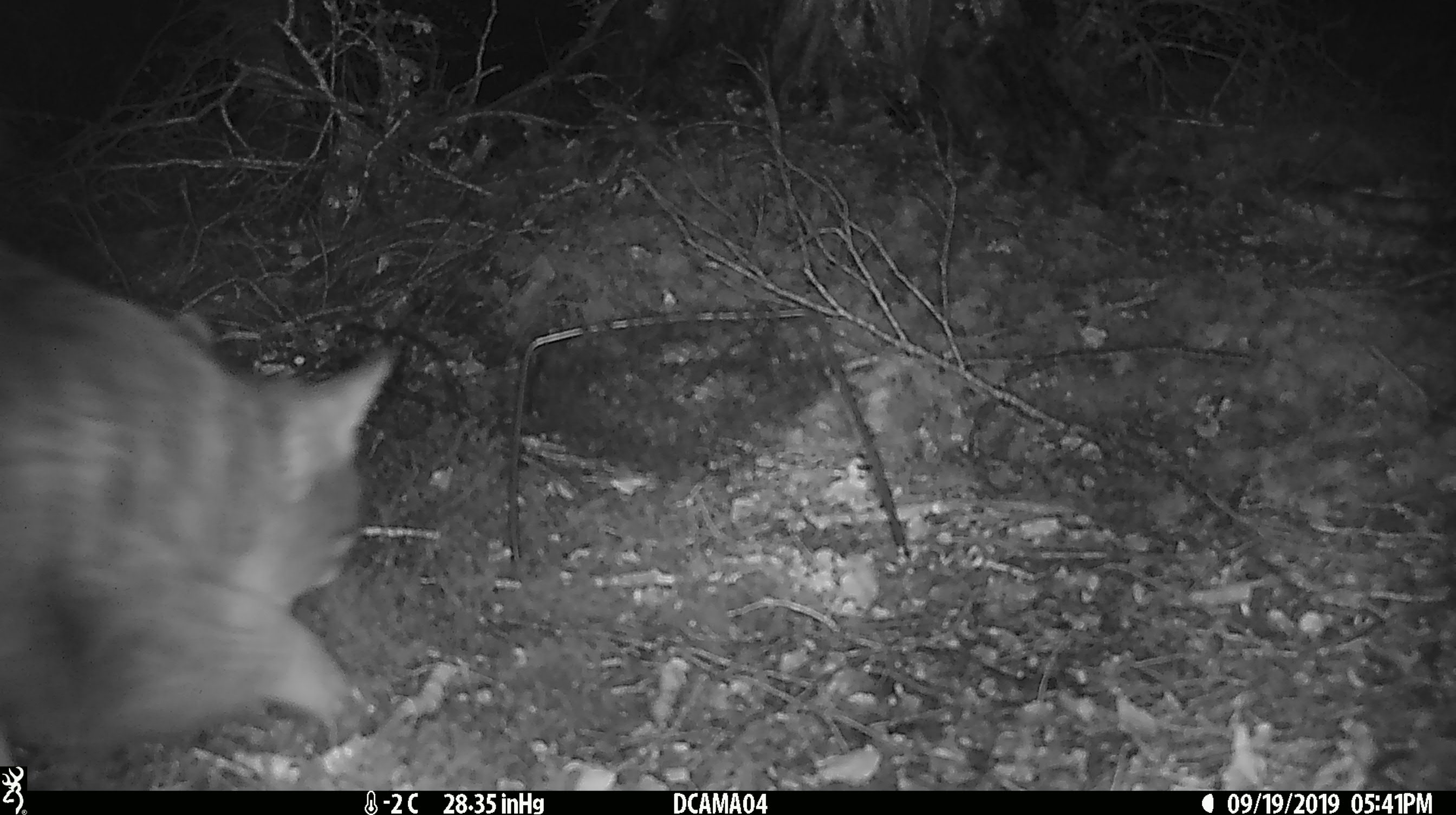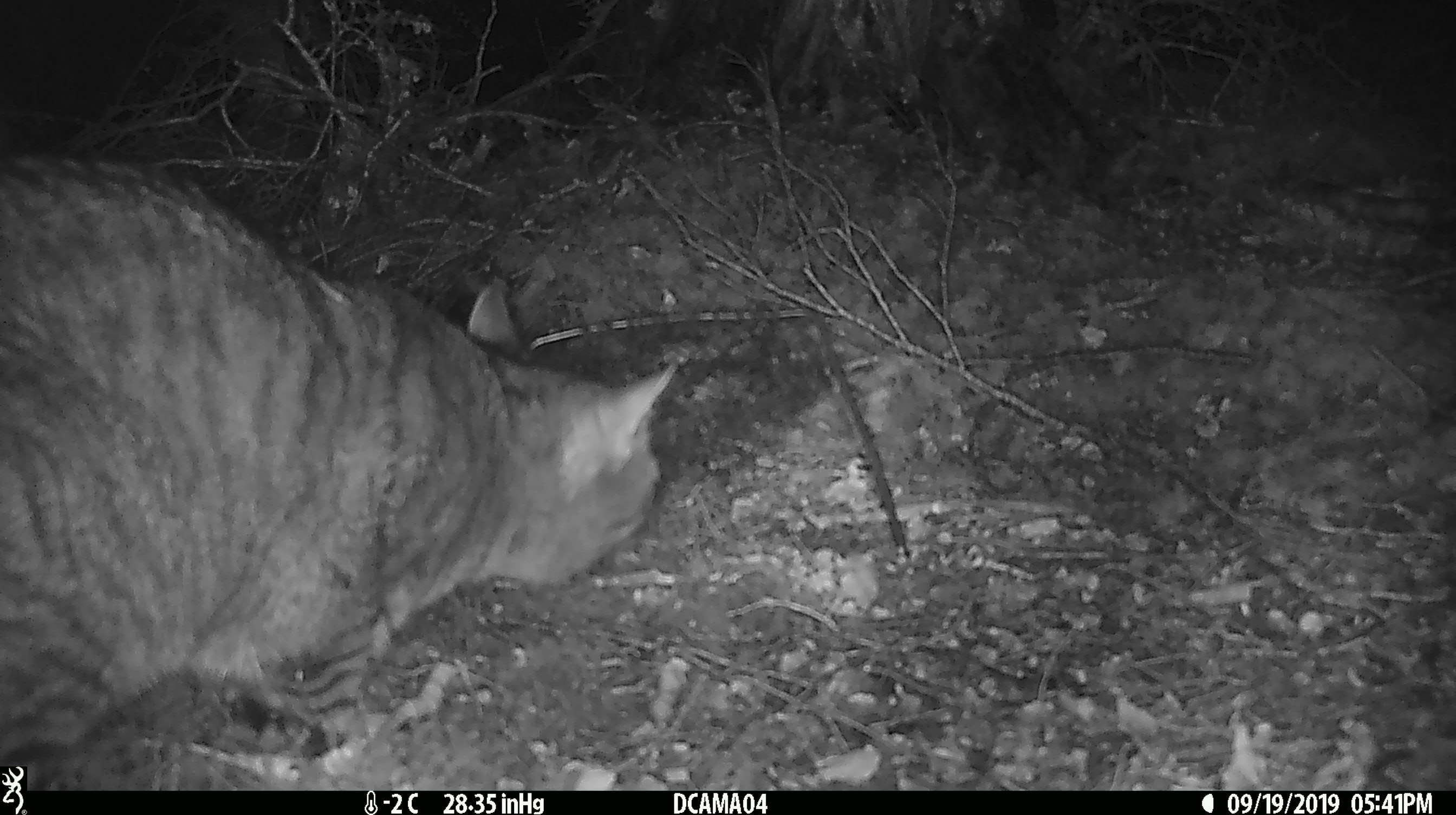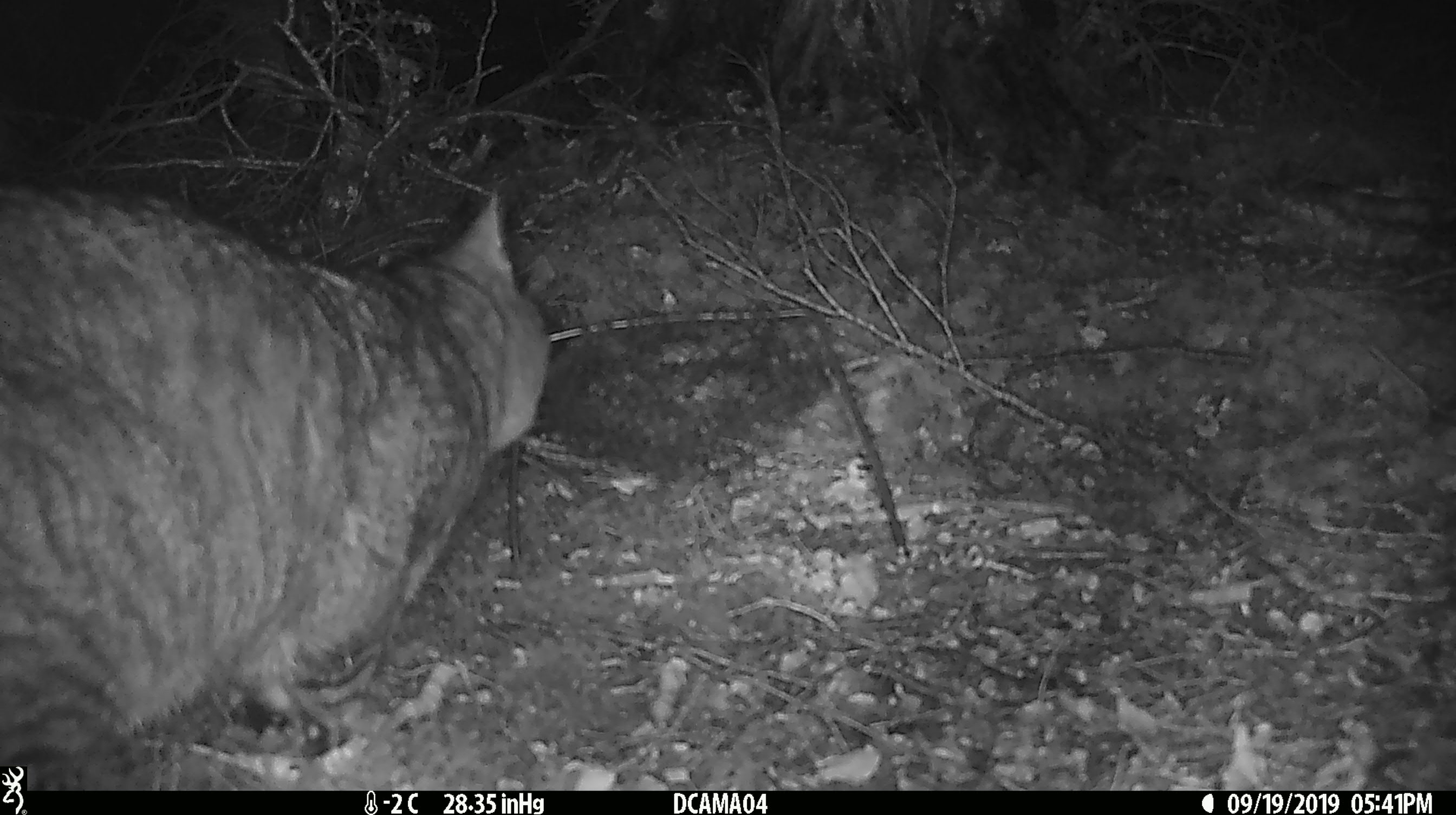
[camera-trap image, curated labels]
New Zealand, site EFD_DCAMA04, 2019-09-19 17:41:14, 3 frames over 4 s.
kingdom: Animalia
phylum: Chordata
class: Mammalia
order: Carnivora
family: Felidae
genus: Felis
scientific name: Felis catus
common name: domestic cat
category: cat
Cat (domestic cat) (Felis catus).